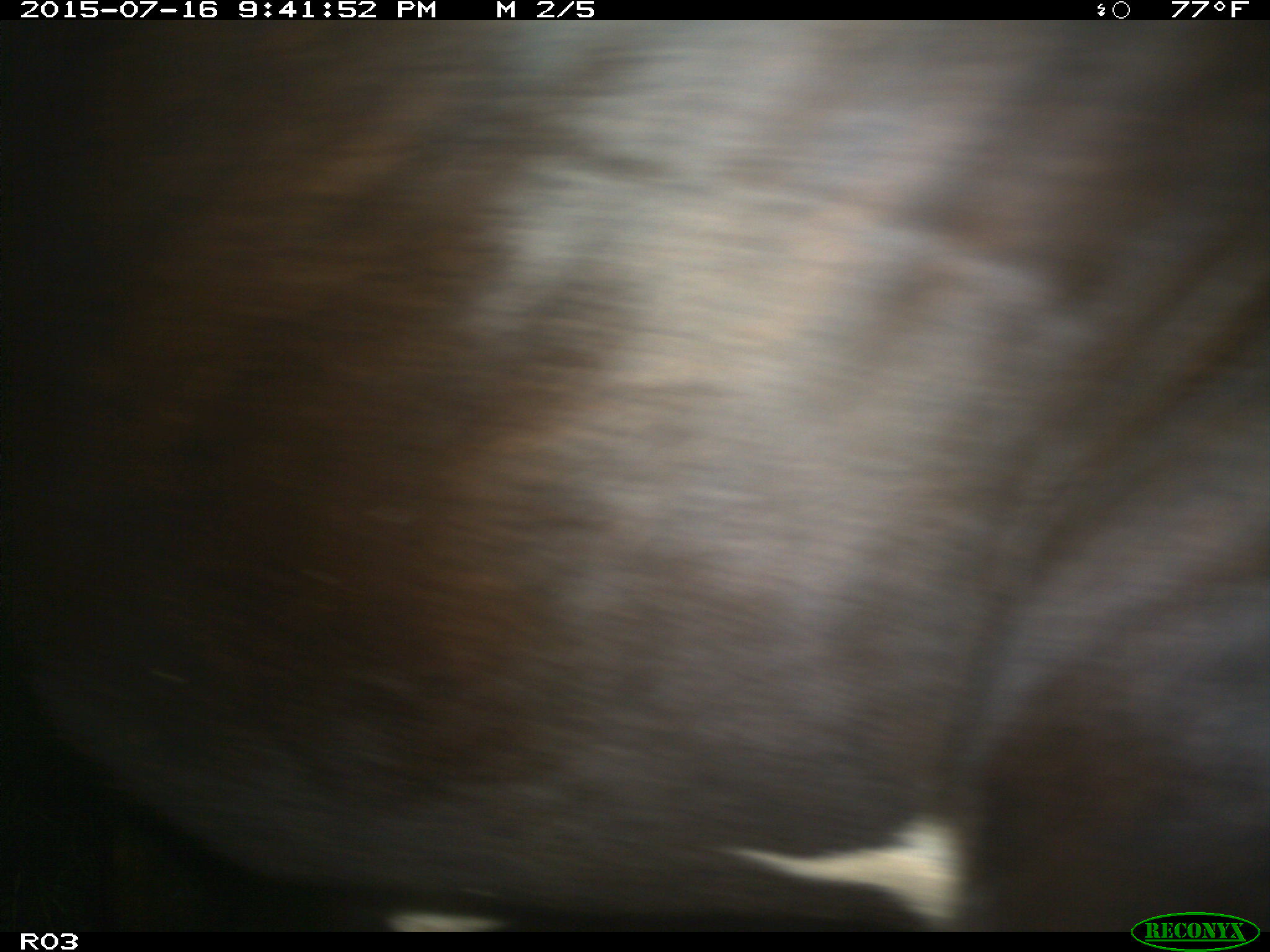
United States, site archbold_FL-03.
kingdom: Animalia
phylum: Chordata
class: Mammalia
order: Artiodactyla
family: Bovidae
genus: Bos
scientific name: Bos taurus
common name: domestic cow